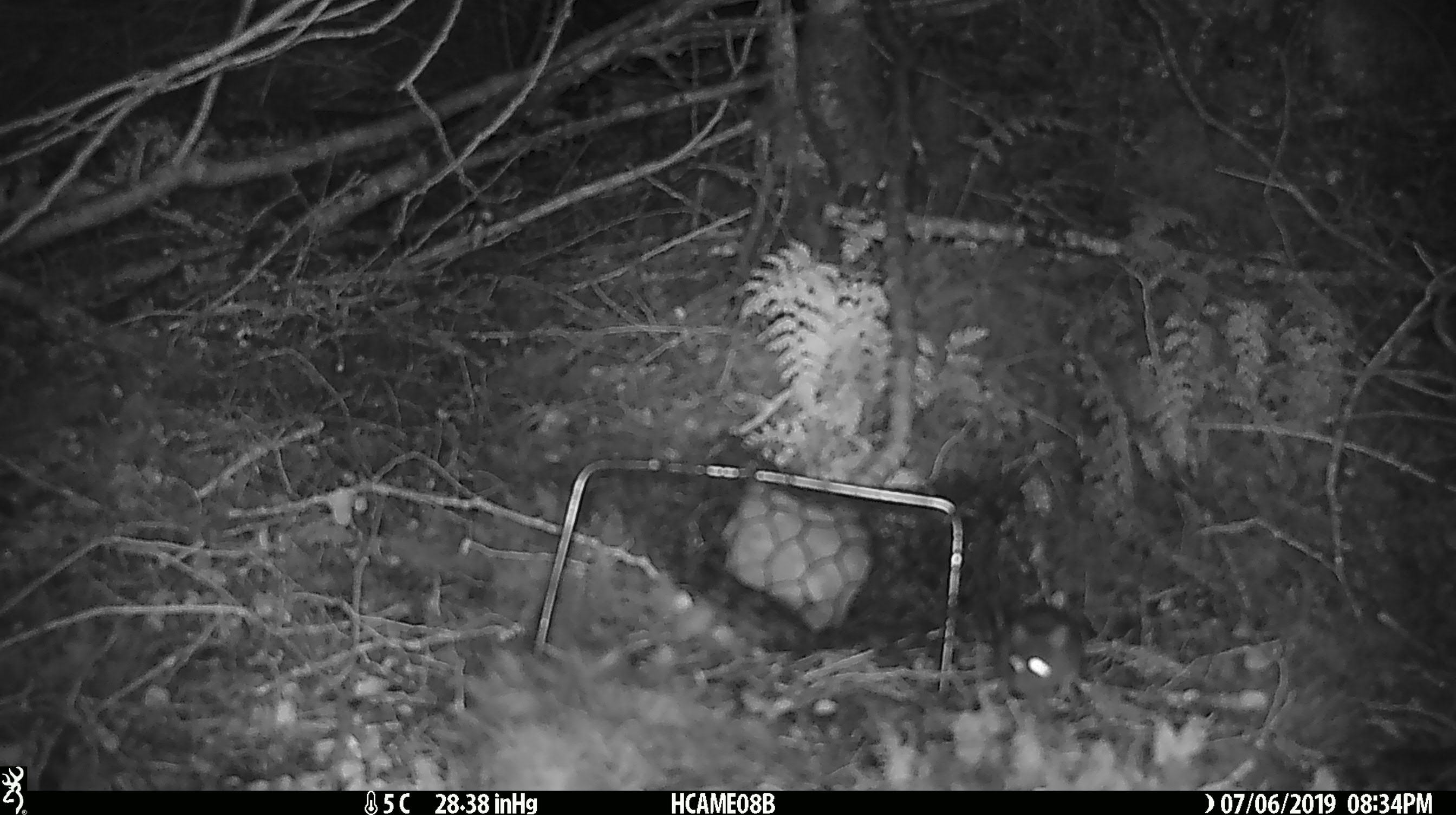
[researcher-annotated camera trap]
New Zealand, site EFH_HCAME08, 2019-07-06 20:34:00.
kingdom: Animalia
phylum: Chordata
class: Mammalia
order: Rodentia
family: Muridae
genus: Mus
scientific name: Mus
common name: mouse